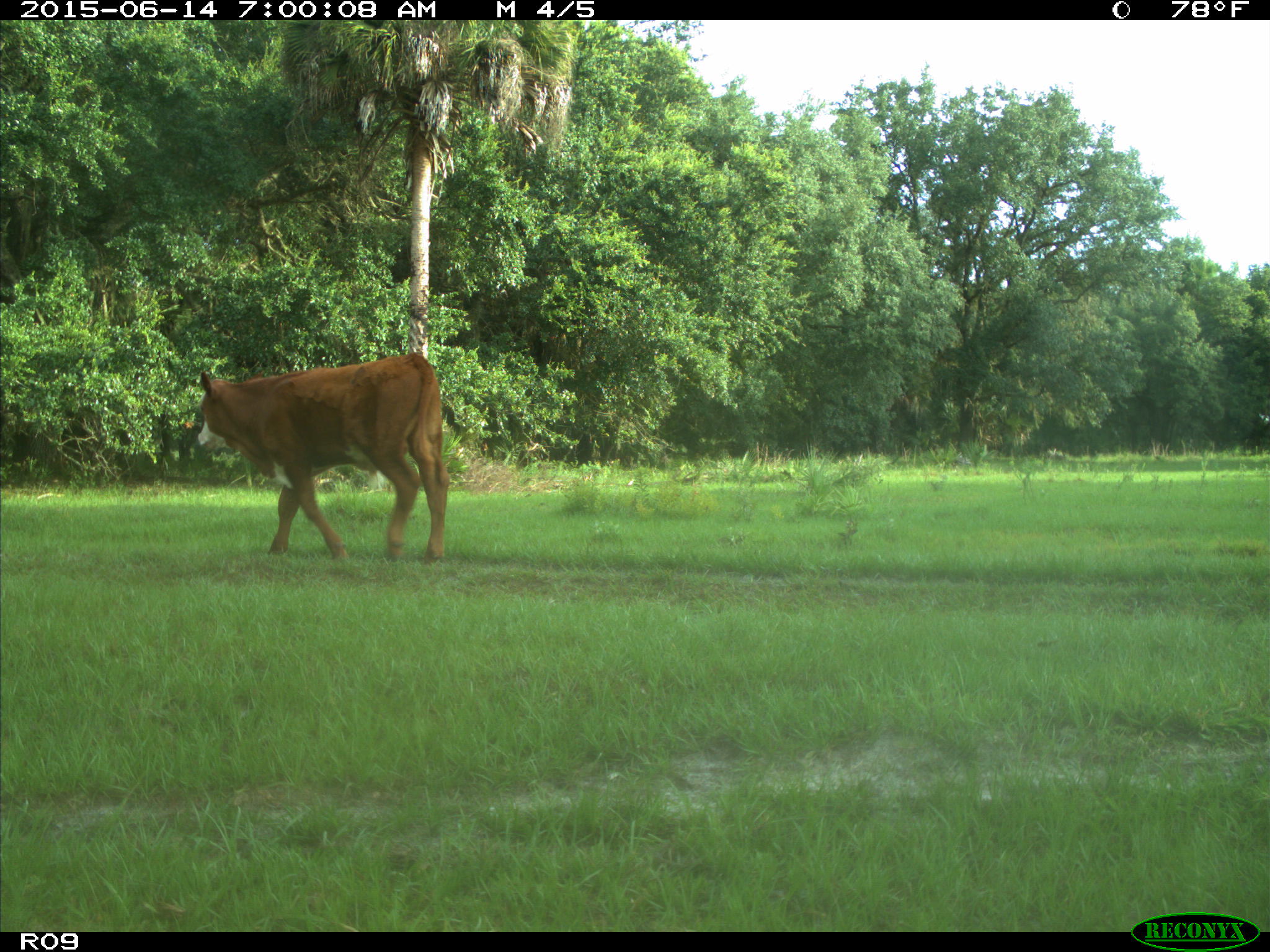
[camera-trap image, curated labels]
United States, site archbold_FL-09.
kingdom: Animalia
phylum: Chordata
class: Mammalia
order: Artiodactyla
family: Bovidae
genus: Bos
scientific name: Bos taurus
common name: domestic cow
Bos taurus (domestic cow).